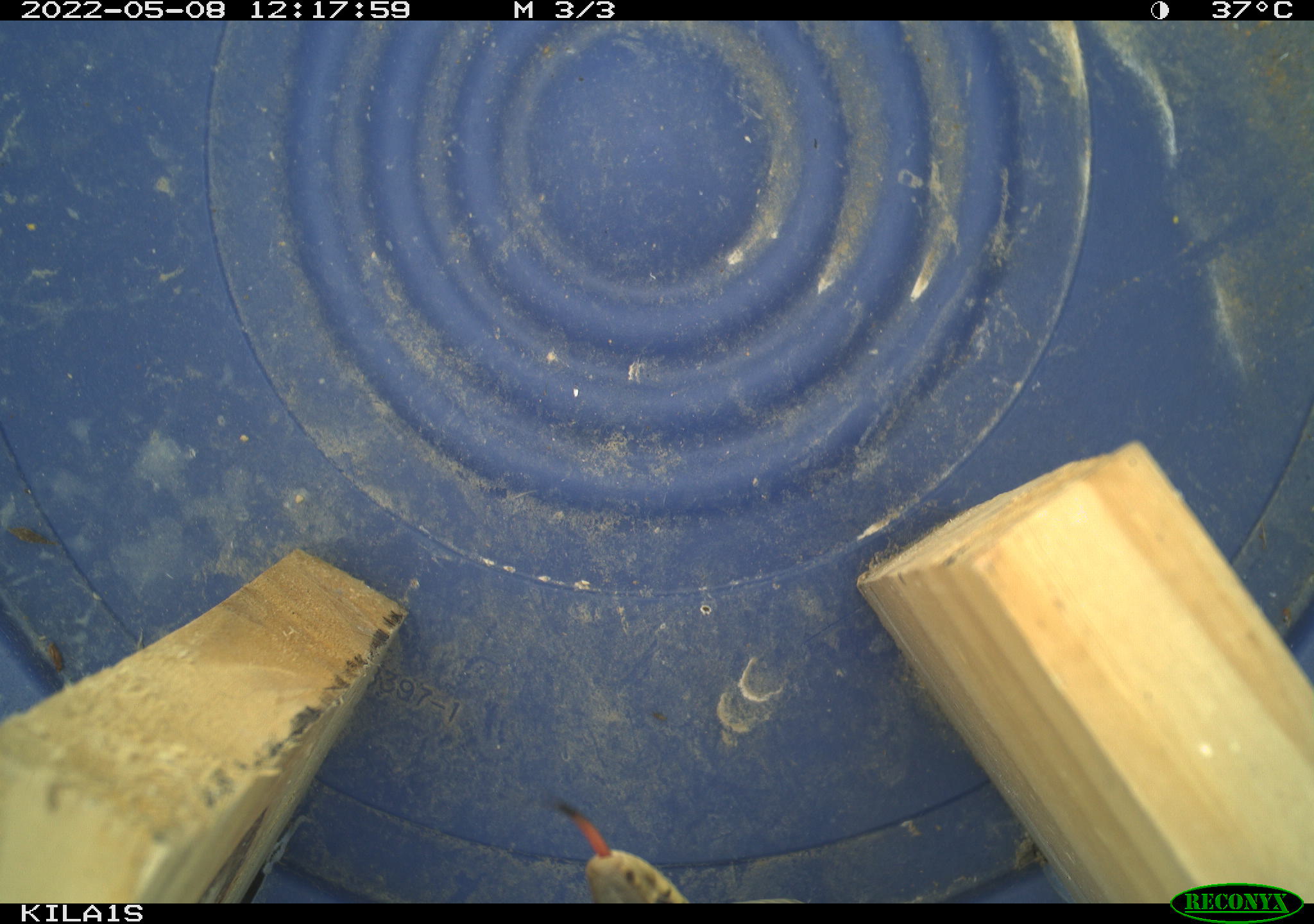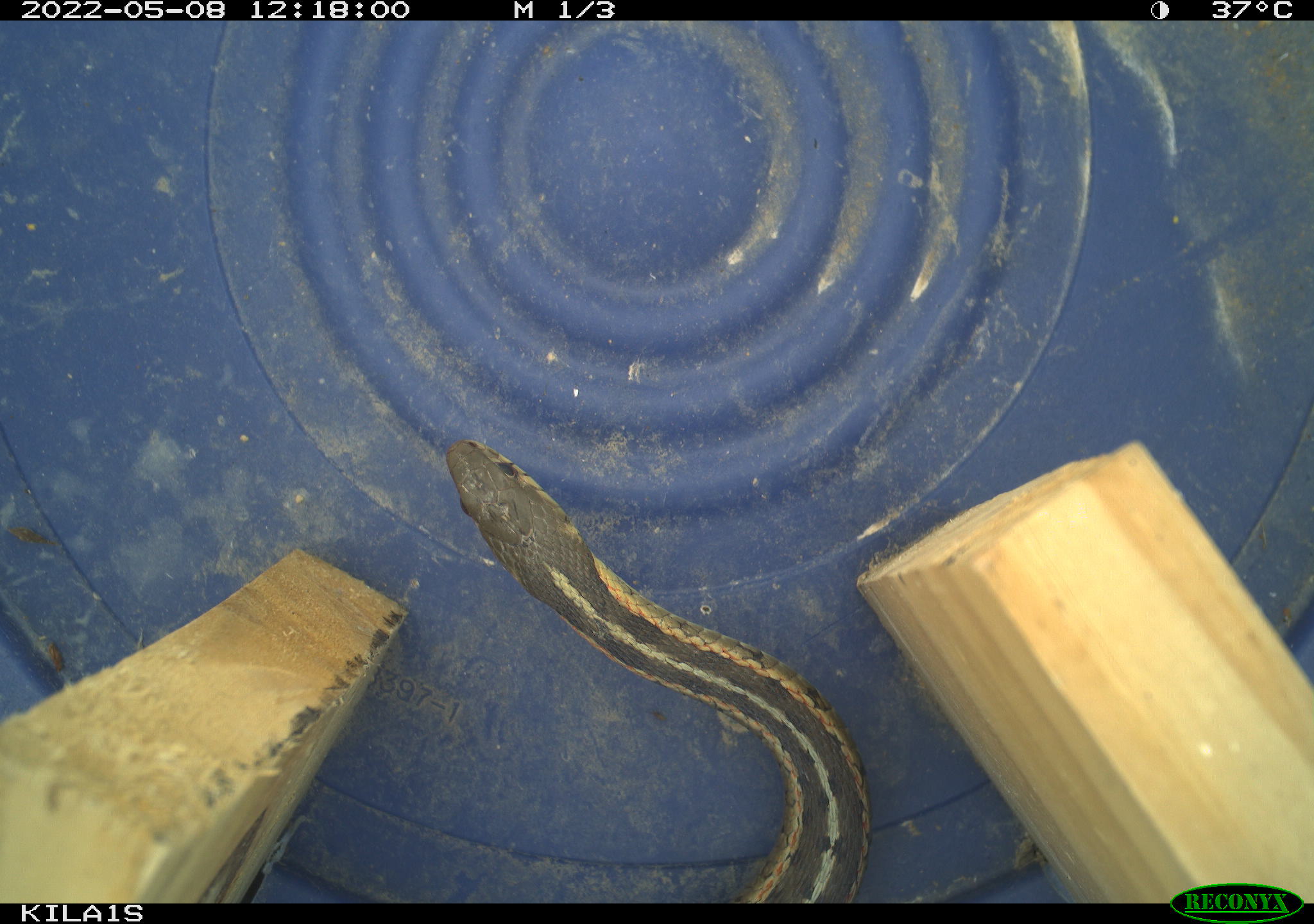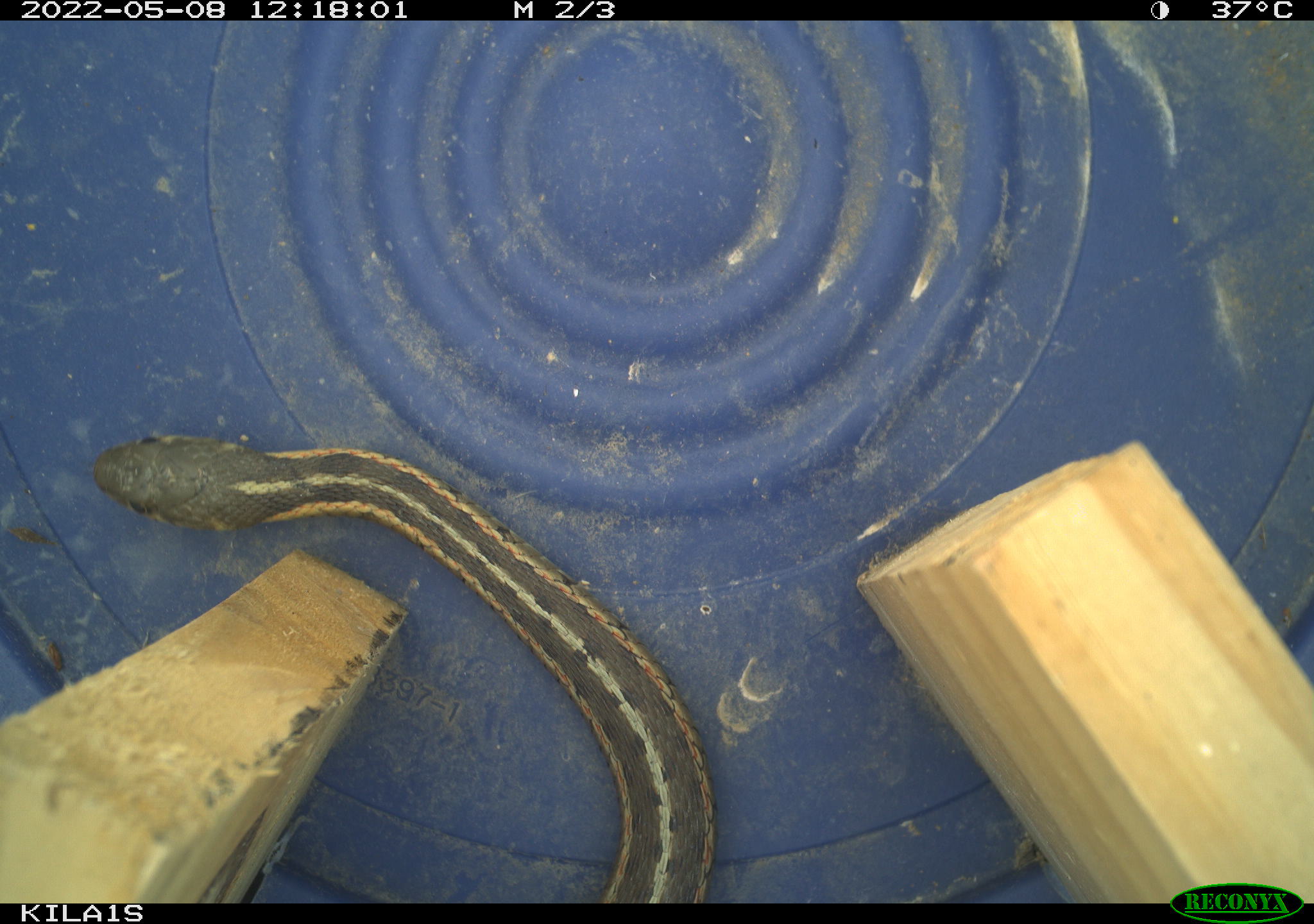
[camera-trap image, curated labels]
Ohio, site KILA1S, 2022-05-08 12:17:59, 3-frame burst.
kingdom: Animalia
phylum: Chordata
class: Reptilia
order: Squamata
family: Colubridae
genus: Thamnophis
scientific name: Thamnophis sirtalis sirtalis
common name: eastern gartersnake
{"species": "eastern gartersnake (Thamnophis sirtalis sirtalis)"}